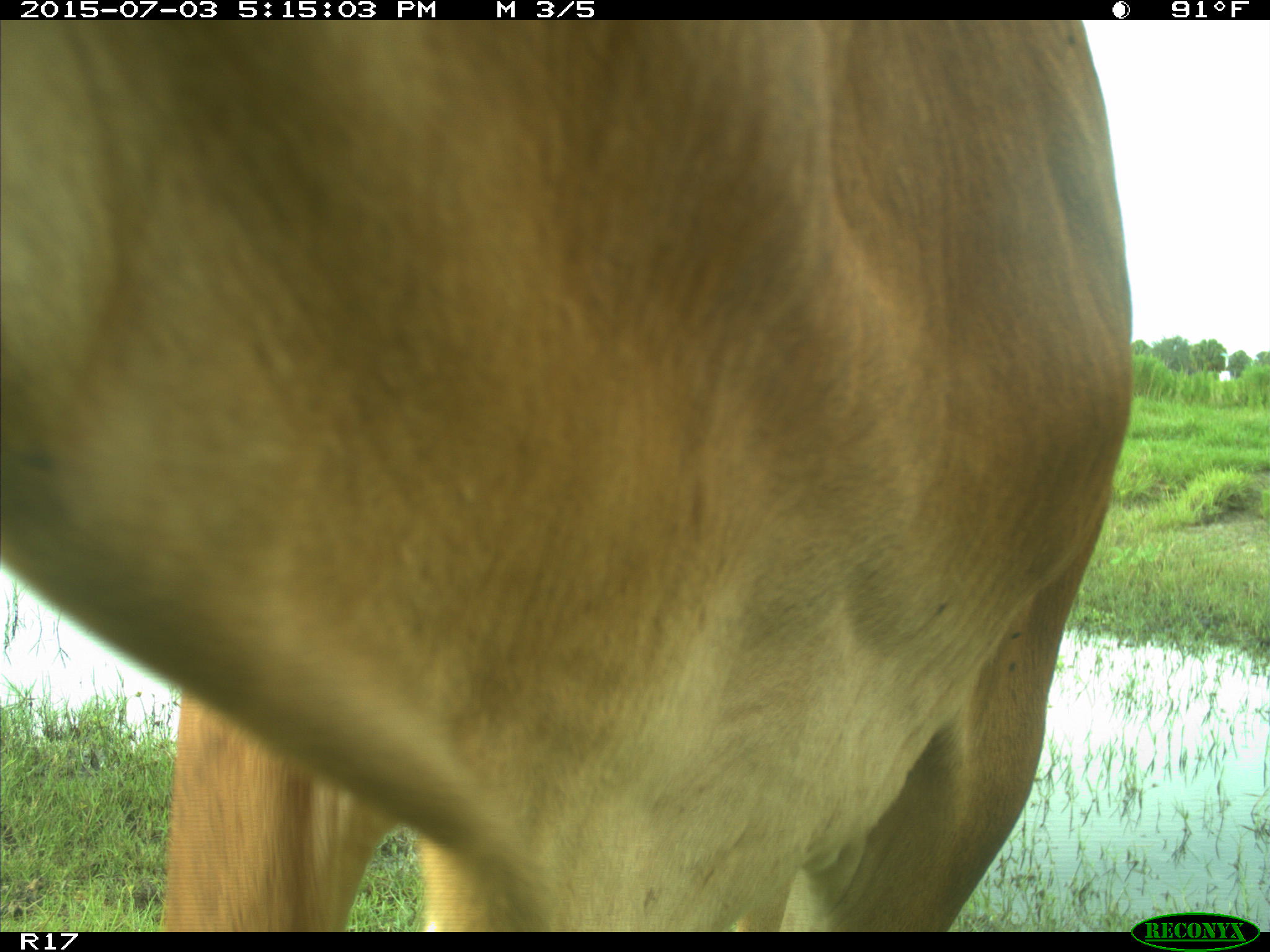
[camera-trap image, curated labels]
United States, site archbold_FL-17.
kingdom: Animalia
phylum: Chordata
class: Mammalia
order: Artiodactyla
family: Bovidae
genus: Bos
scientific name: Bos taurus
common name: domestic cow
Bos taurus (domestic cow).